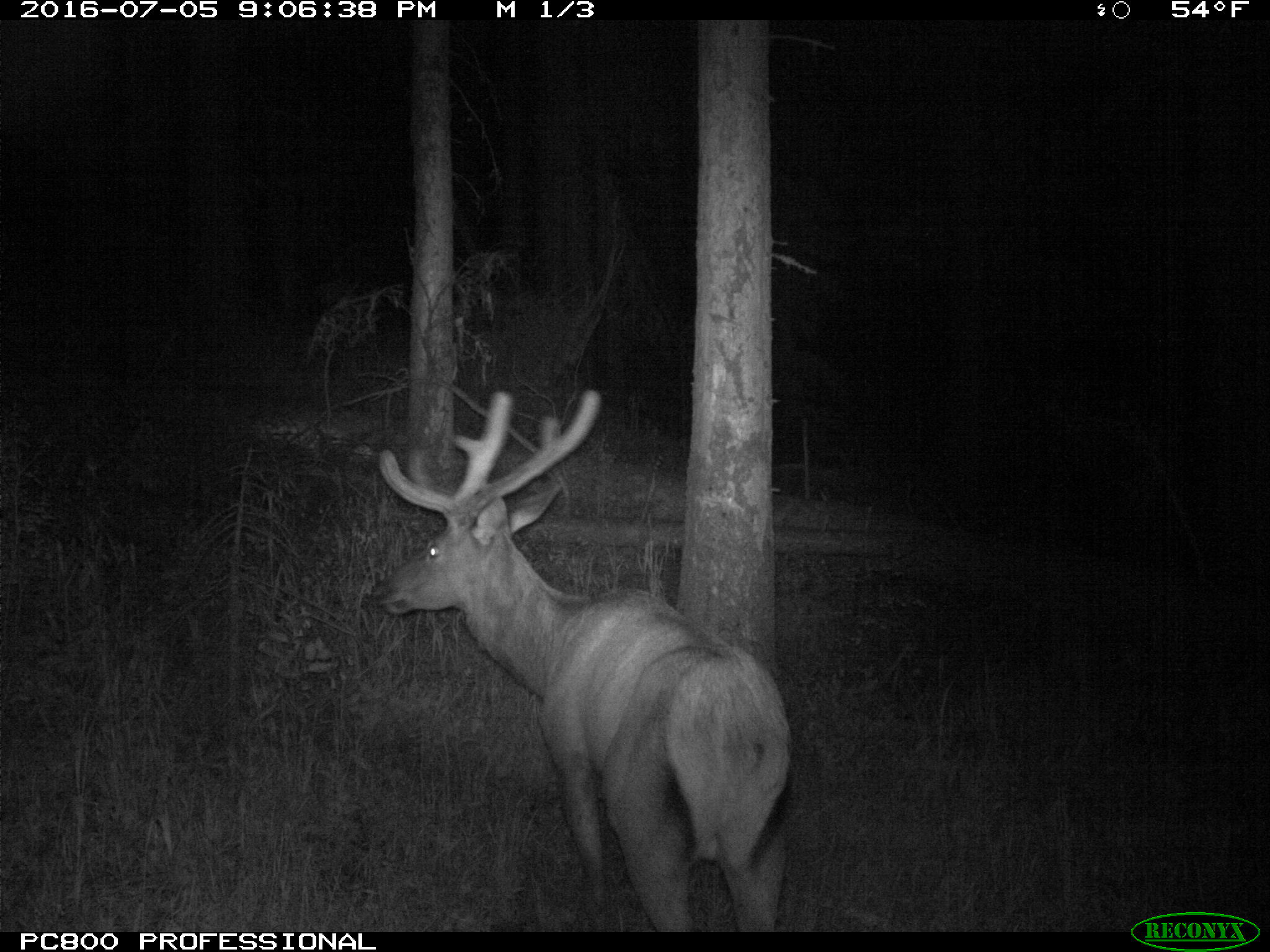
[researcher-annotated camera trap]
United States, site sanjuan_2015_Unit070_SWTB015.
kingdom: Animalia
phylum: Chordata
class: Mammalia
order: Artiodactyla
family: Cervidae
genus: Cervus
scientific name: Cervus elaphus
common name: red deer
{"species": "Cervus elaphus (red deer)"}